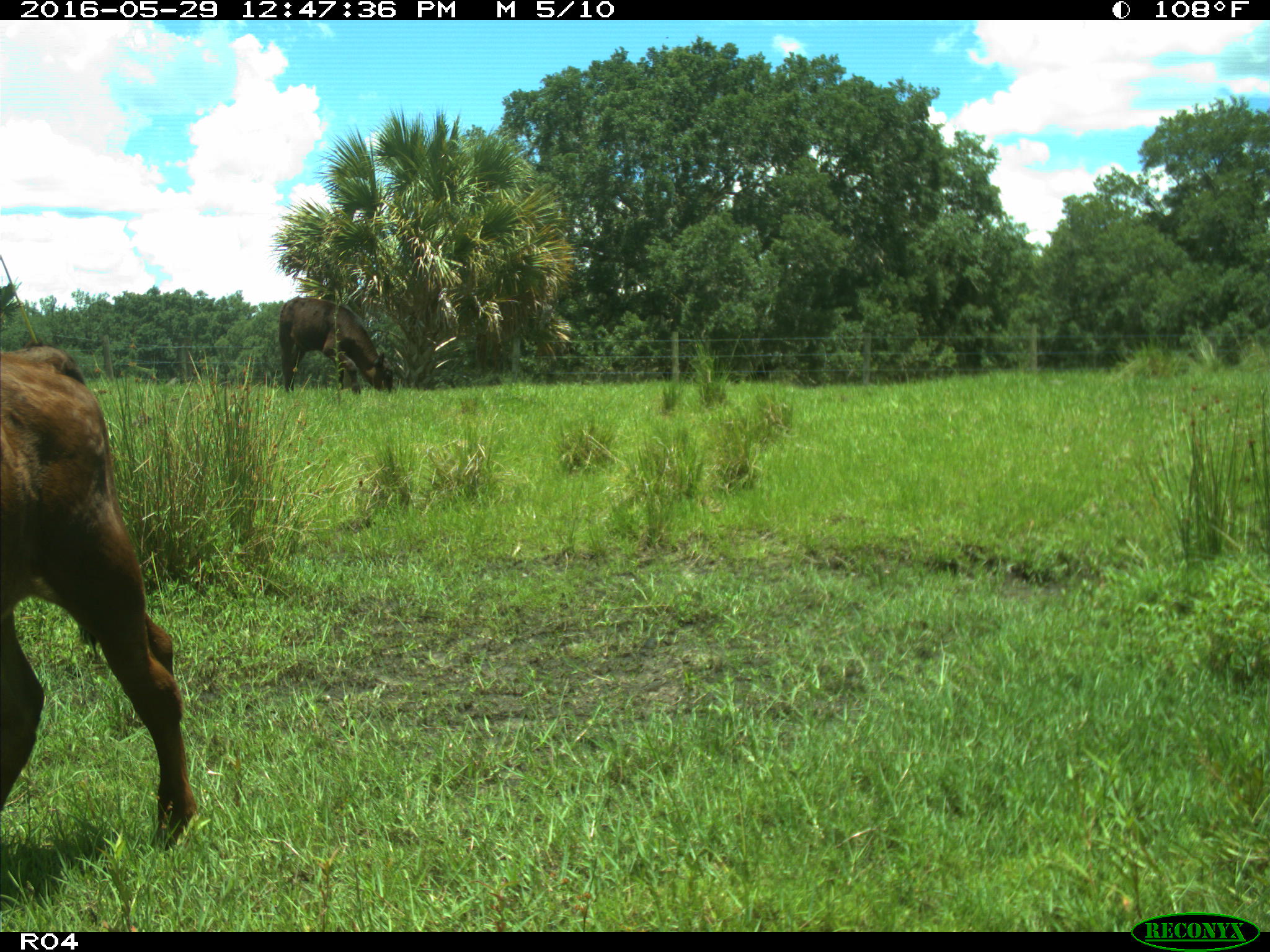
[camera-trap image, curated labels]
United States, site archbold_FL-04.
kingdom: Animalia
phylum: Chordata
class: Mammalia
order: Artiodactyla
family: Bovidae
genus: Bos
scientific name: Bos taurus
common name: domestic cow